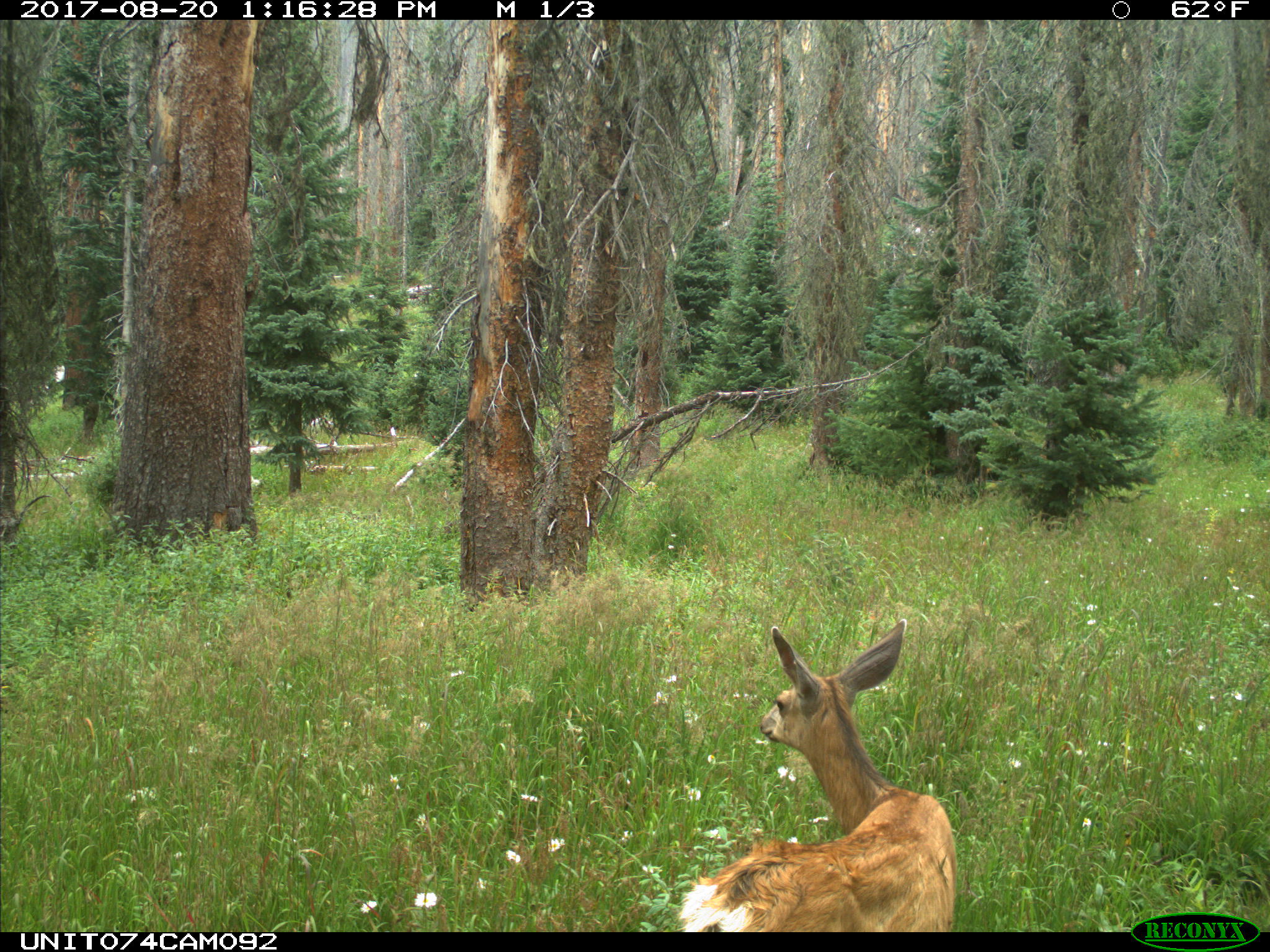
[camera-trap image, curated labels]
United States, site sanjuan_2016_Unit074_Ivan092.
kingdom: Animalia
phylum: Chordata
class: Mammalia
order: Artiodactyla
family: Cervidae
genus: Odocoileus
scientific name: Odocoileus hemionus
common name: mule deer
Odocoileus hemionus (mule deer).